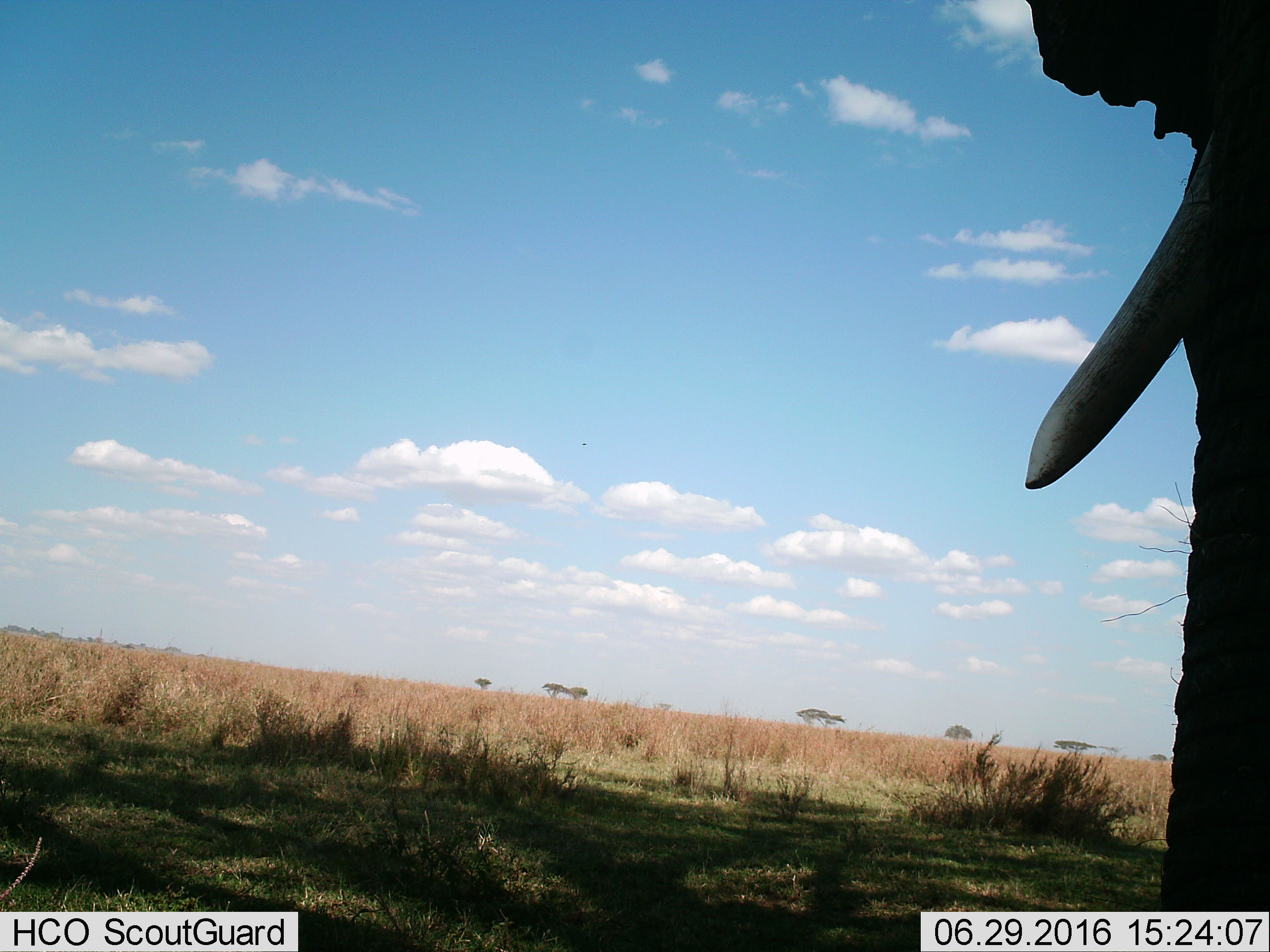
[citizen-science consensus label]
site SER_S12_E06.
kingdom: Animalia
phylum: Chordata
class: Mammalia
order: Proboscidea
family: Elephantidae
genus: Loxodonta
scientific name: Loxodonta africana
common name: african bush elephant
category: elephant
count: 1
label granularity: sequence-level